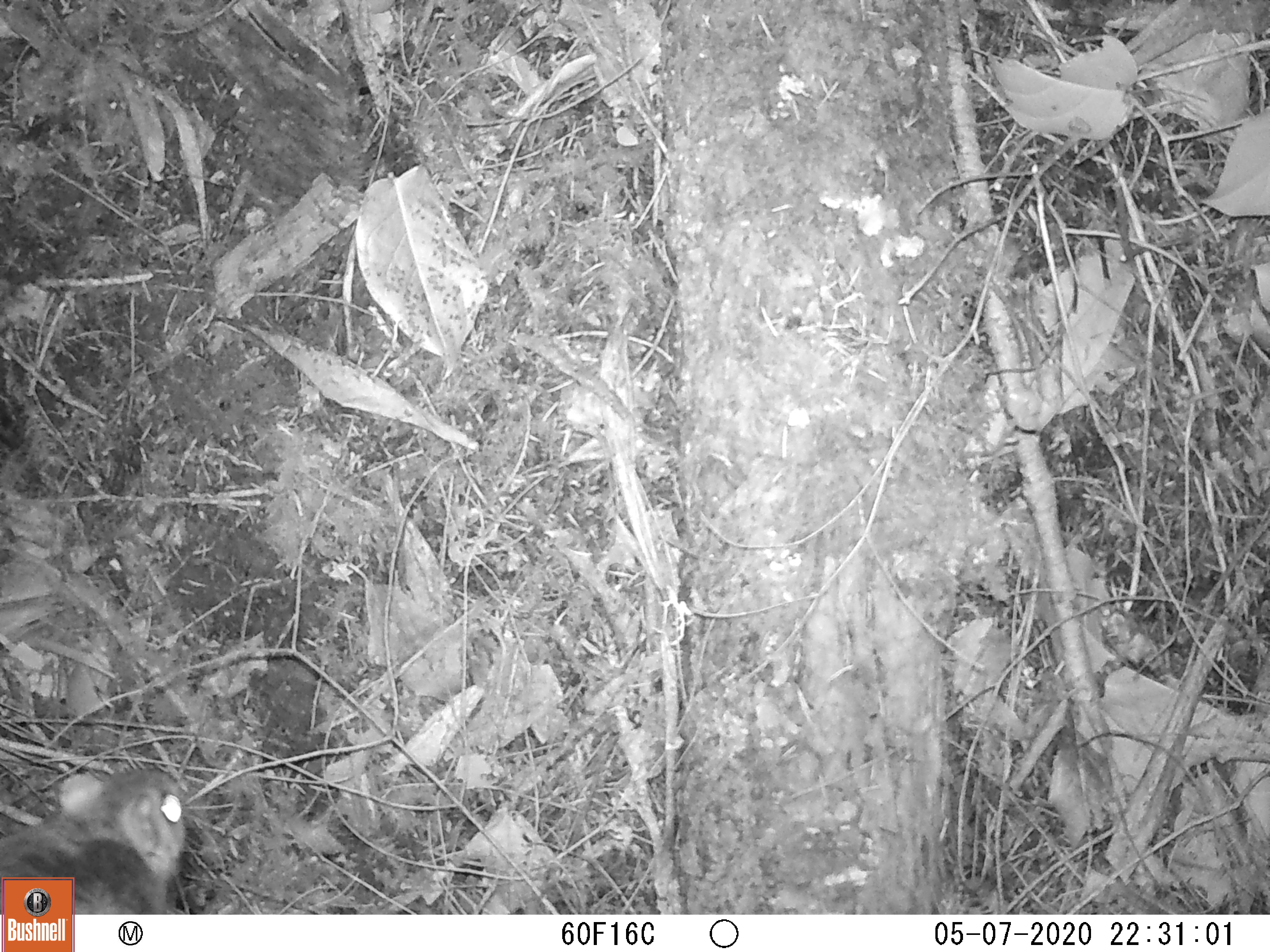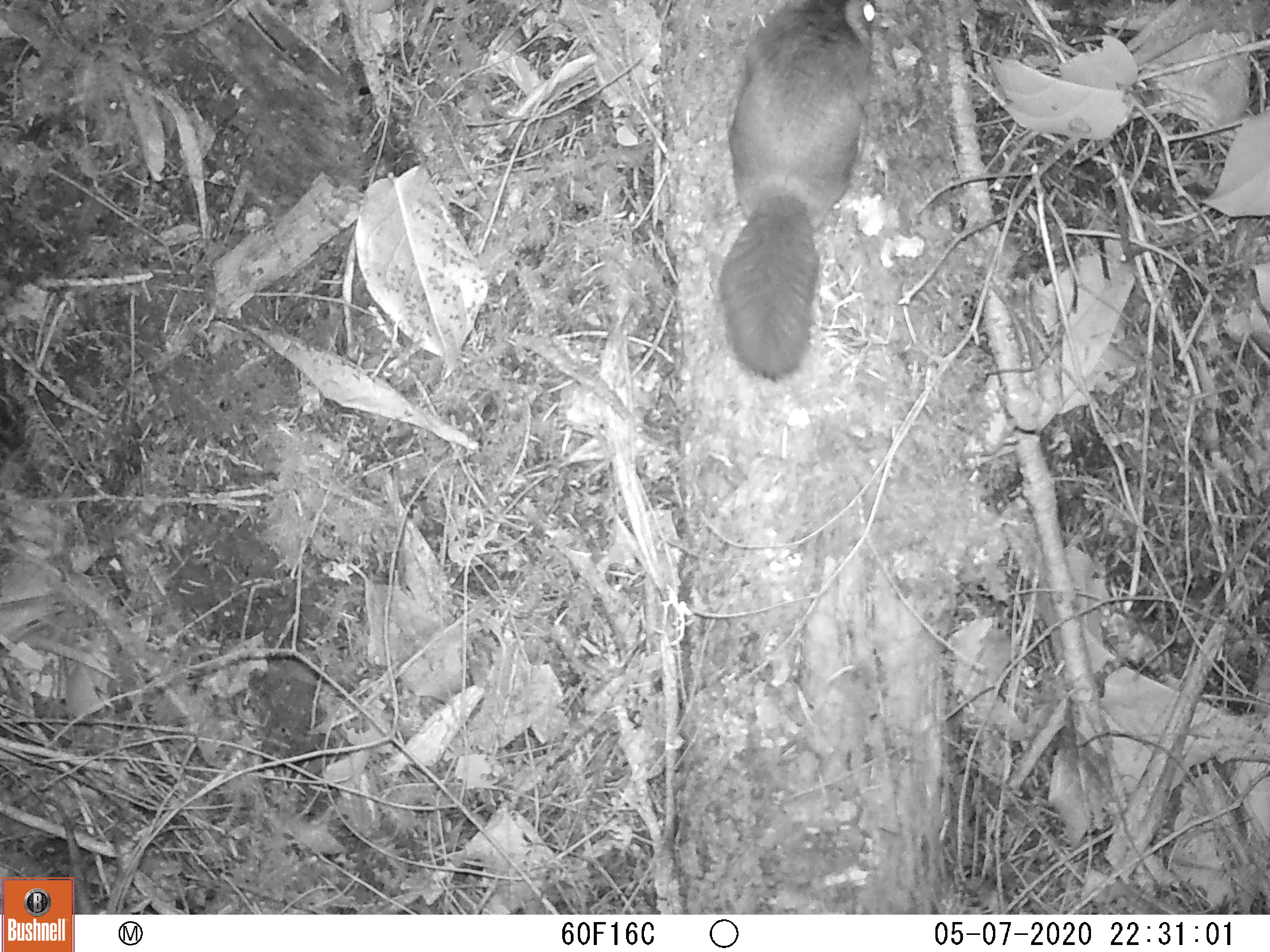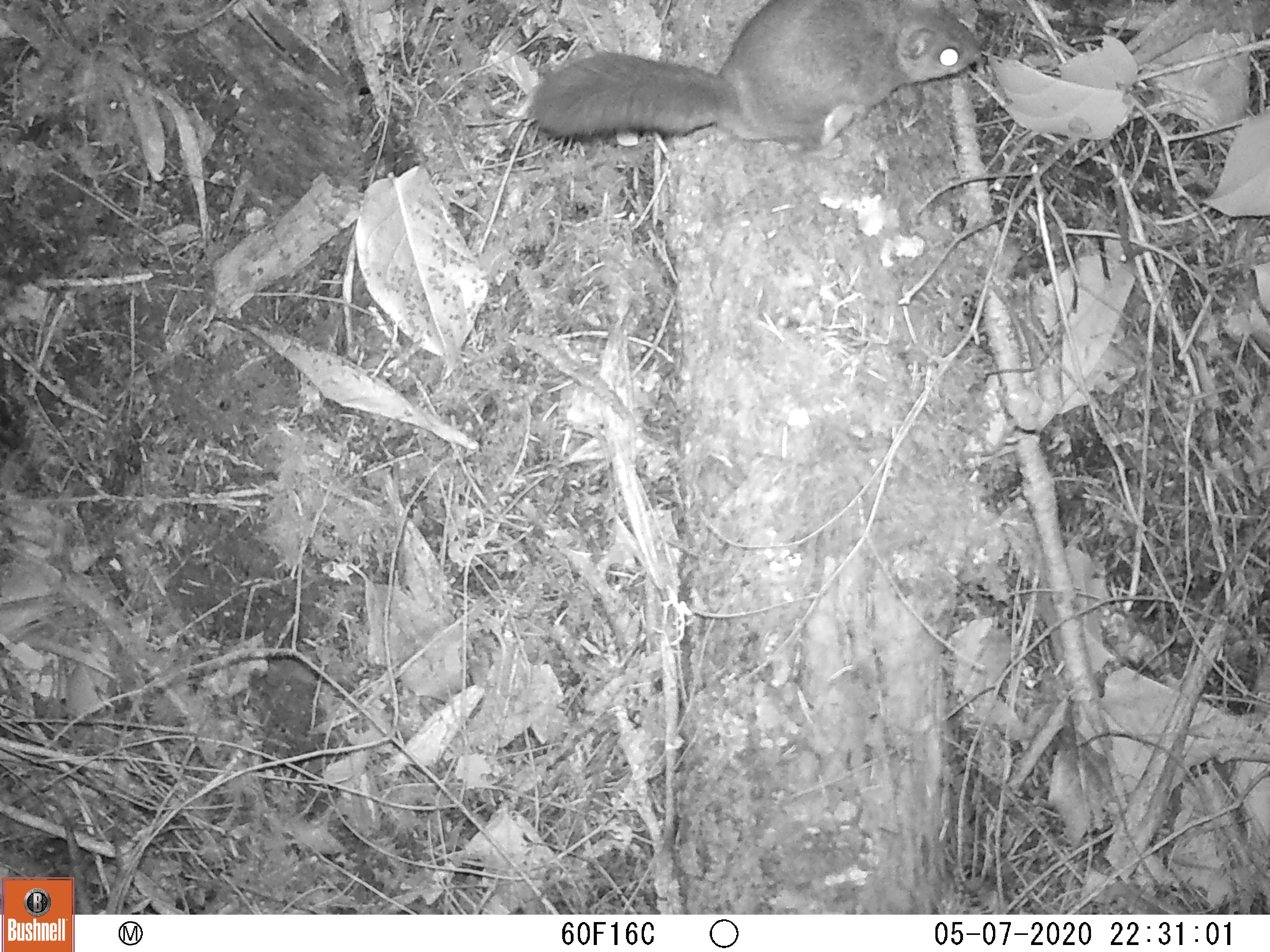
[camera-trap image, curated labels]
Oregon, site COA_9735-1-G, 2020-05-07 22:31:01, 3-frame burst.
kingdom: Animalia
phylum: Chordata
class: Mammalia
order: Rodentia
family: Sciuridae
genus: Glaucomys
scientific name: Glaucomys oregonensis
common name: humboldt's flying squirrel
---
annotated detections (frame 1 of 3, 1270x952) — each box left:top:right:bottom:
humboldt's flying squirrel: 4:757:202:869; 77:749:196:908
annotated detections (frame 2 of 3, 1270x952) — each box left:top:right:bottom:
humboldt's flying squirrel: 714:6:883:391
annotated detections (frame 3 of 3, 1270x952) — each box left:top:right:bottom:
humboldt's flying squirrel: 513:3:997:163